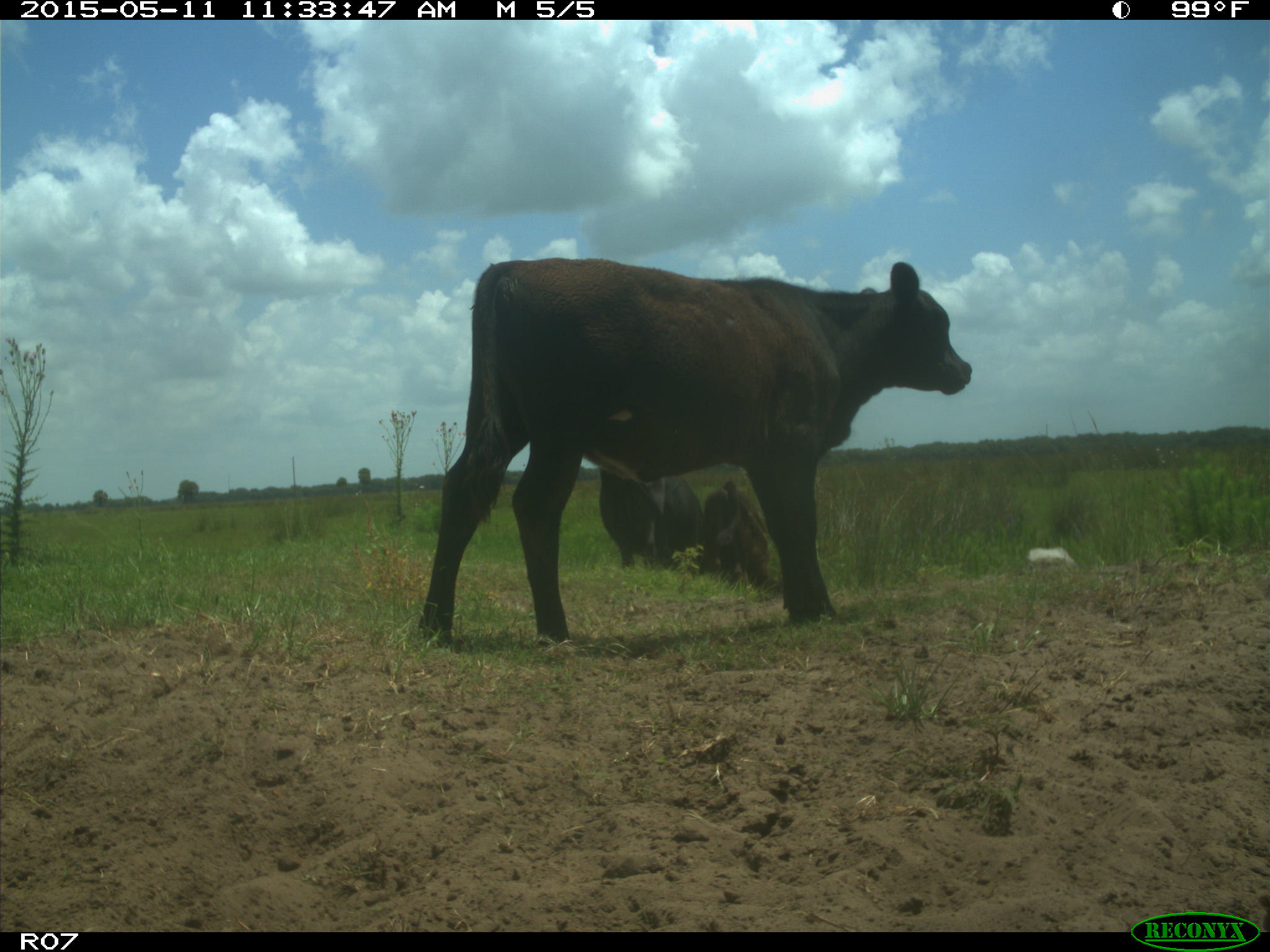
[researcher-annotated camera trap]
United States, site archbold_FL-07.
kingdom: Animalia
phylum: Chordata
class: Mammalia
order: Artiodactyla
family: Bovidae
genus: Bos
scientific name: Bos taurus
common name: domestic cow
Bos taurus (domestic cow).